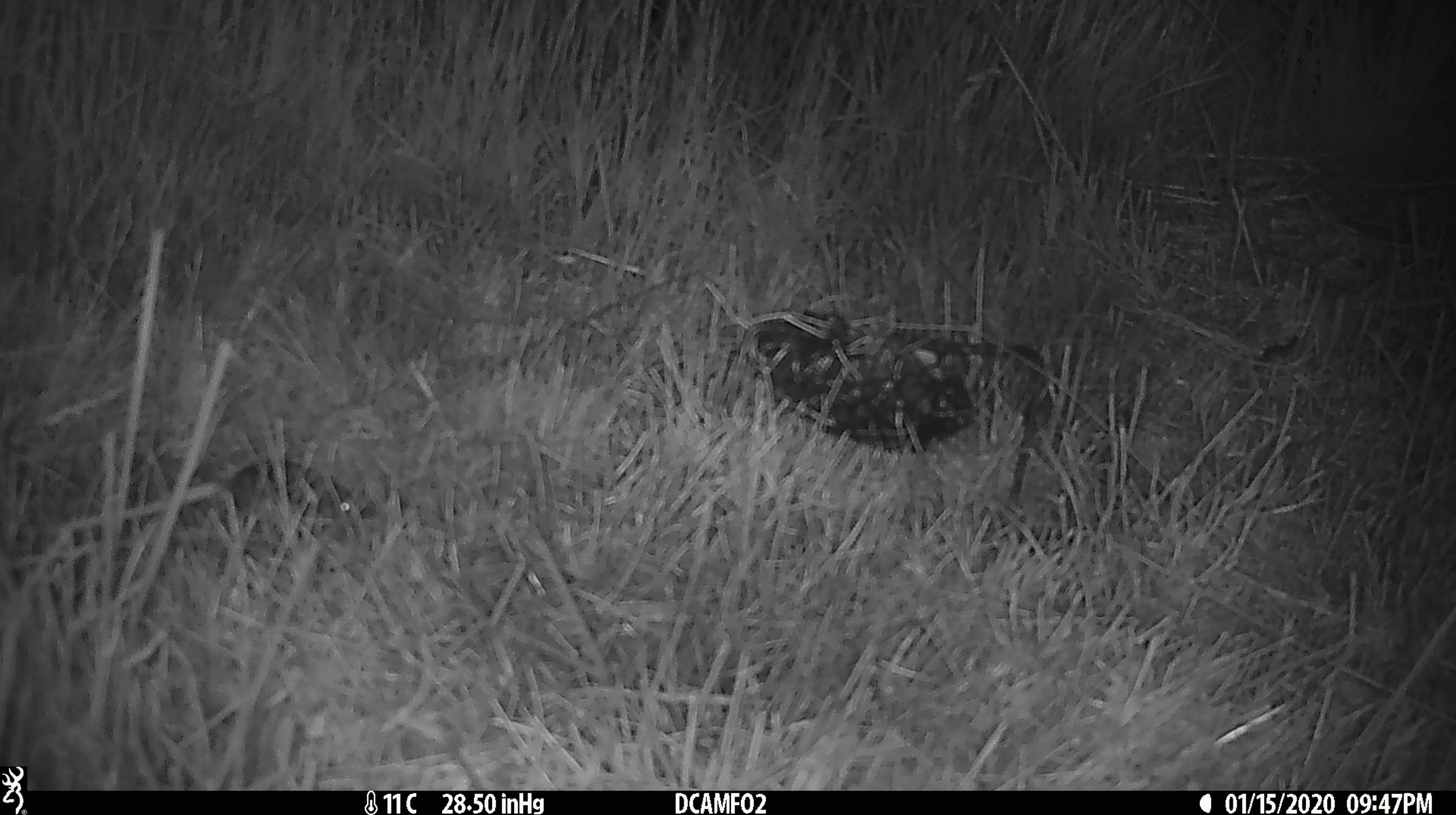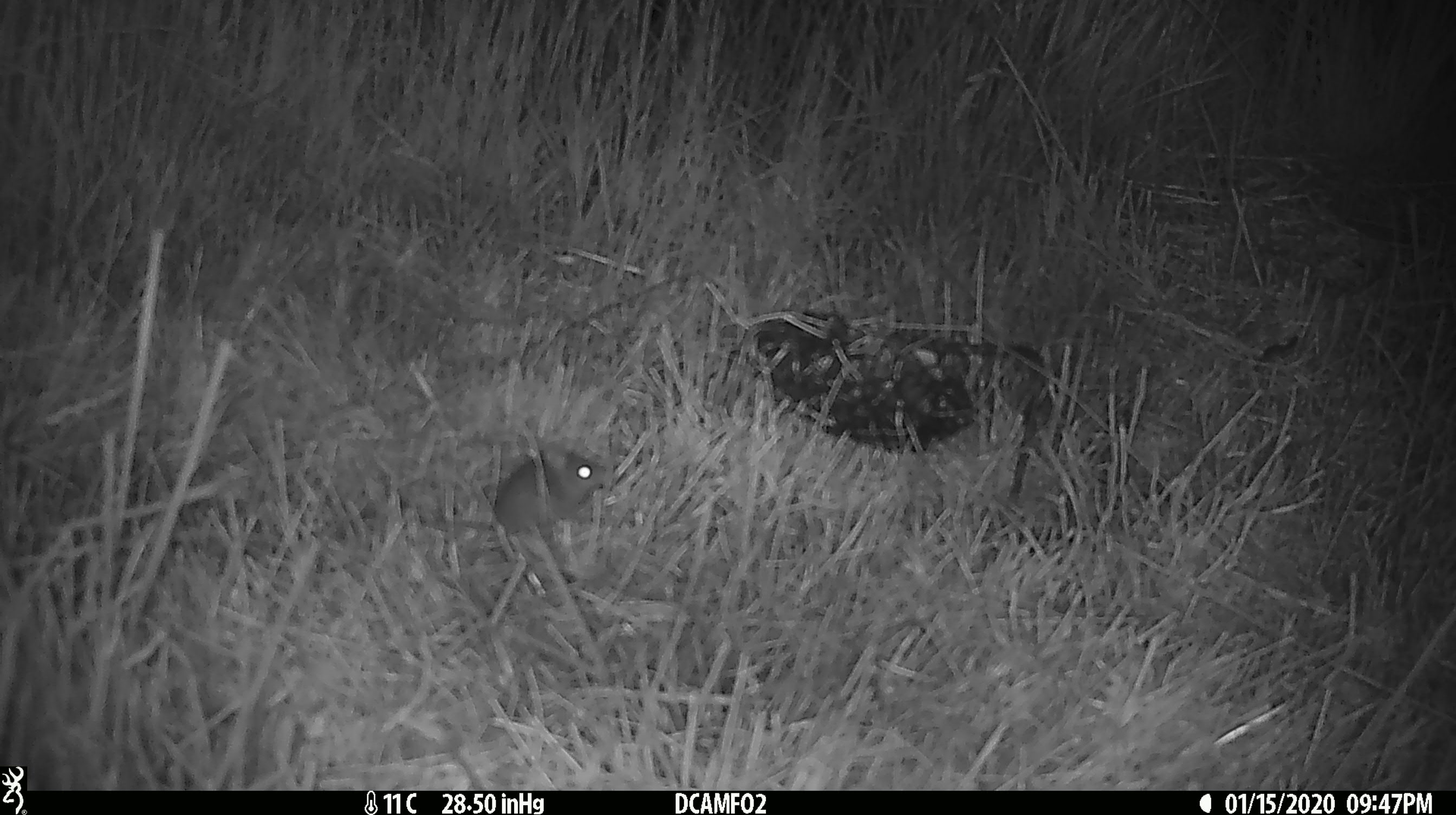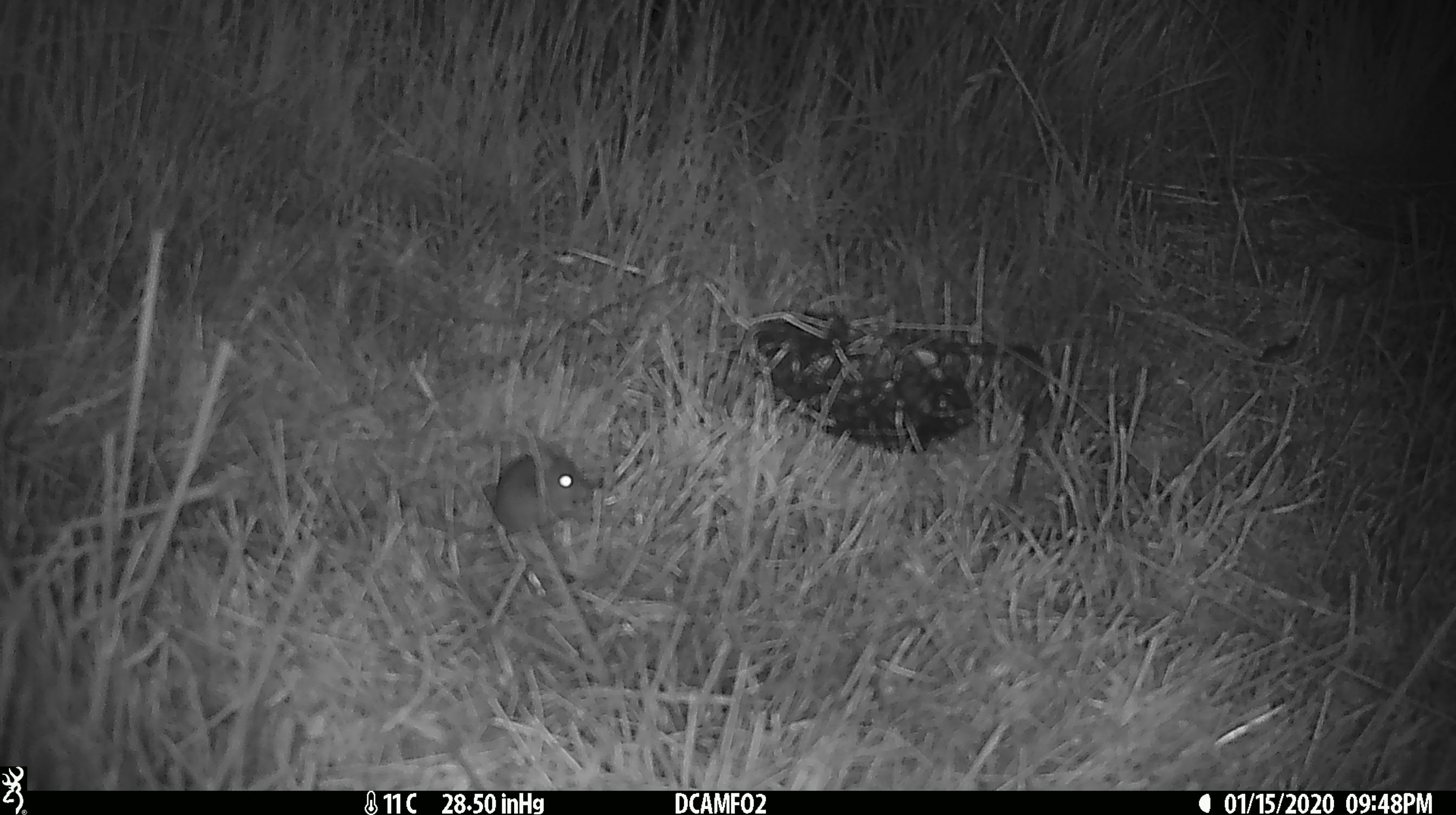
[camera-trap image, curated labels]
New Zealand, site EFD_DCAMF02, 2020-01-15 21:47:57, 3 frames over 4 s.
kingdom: Animalia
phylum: Chordata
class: Mammalia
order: Rodentia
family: Muridae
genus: Mus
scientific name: Mus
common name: mouse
Mouse (Mus).